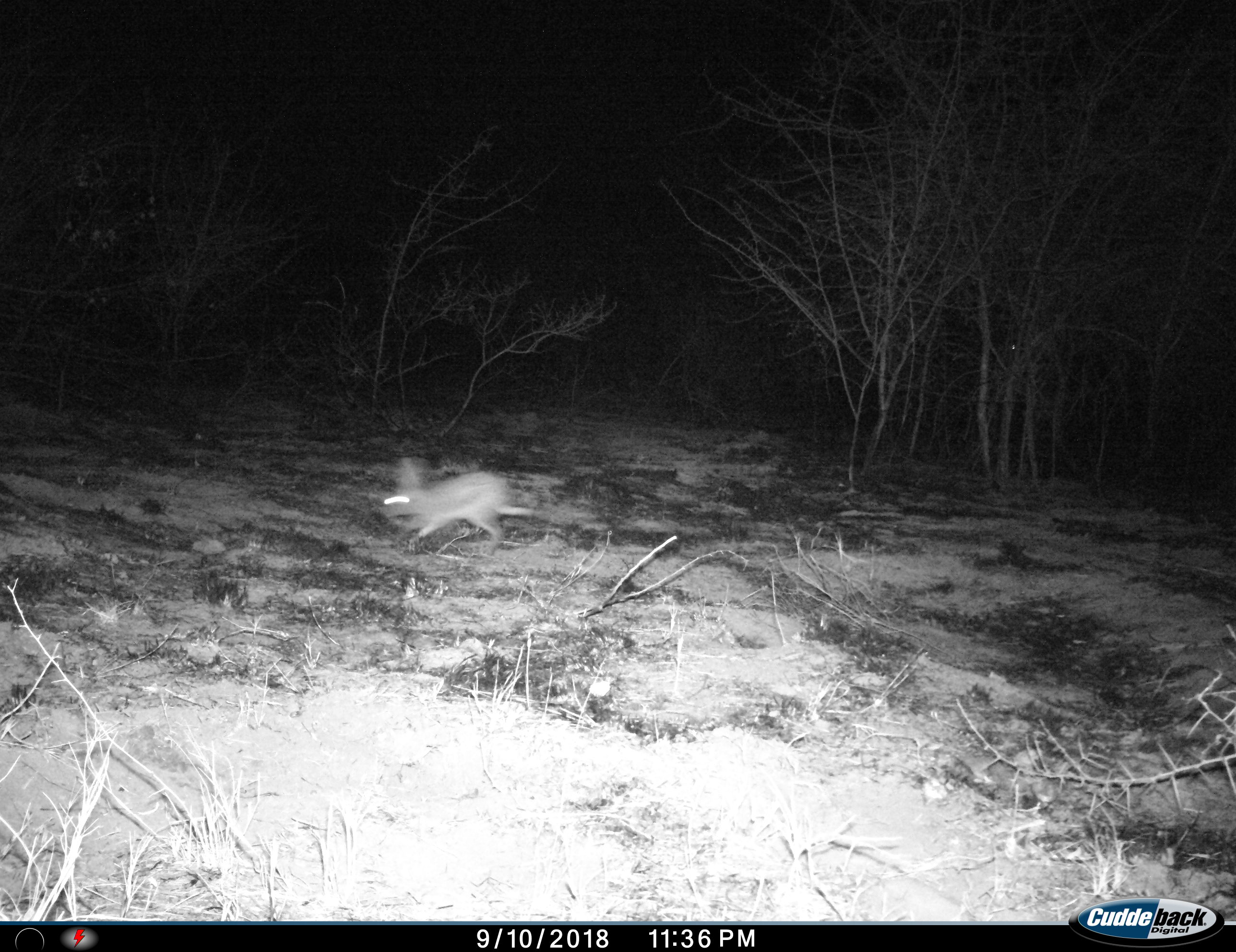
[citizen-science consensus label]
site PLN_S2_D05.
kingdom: Animalia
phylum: Chordata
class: Mammalia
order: Lagomorpha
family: Leporidae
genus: Lepus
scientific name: Lepus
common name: hare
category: hareunknown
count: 1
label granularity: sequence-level